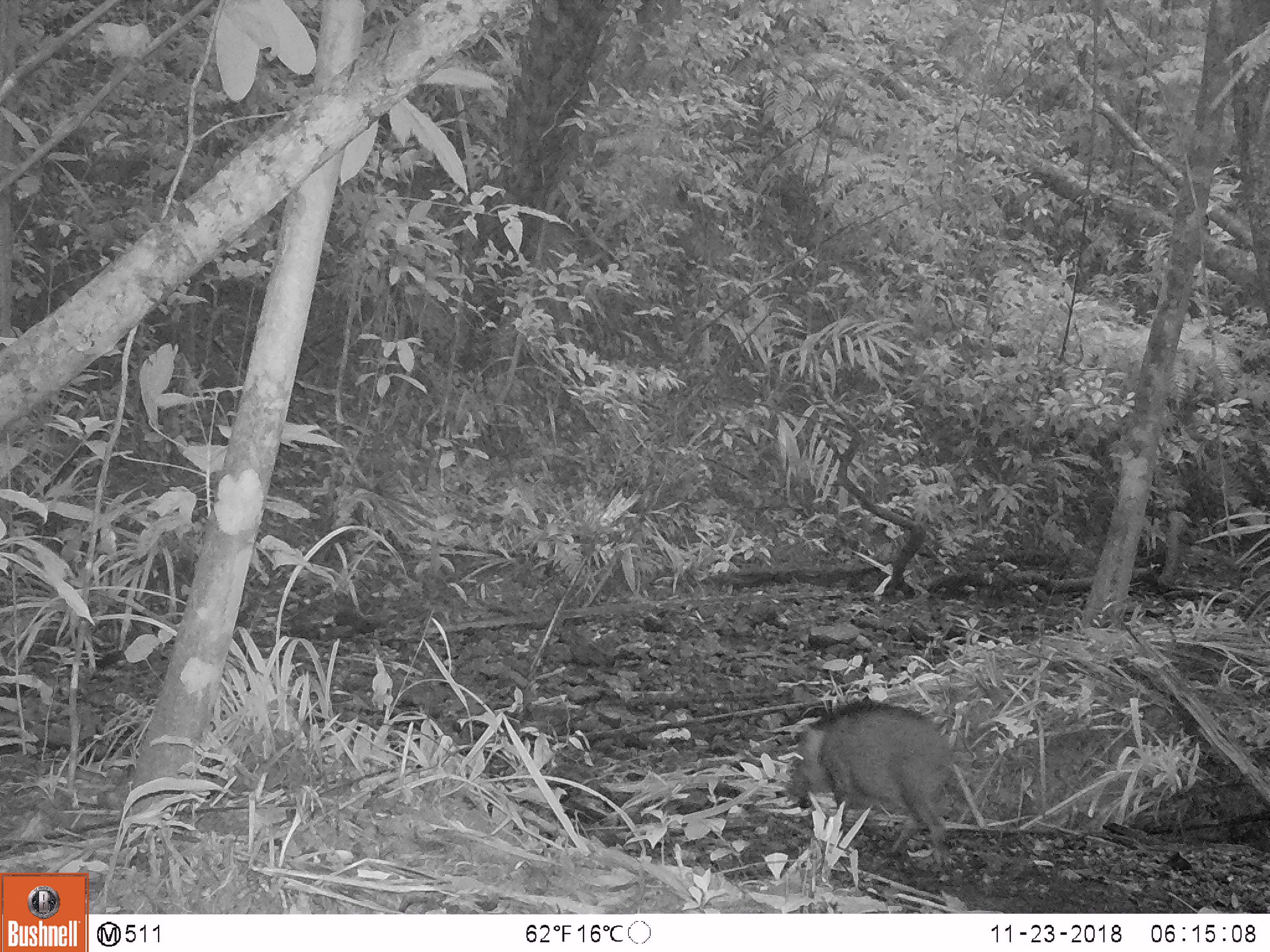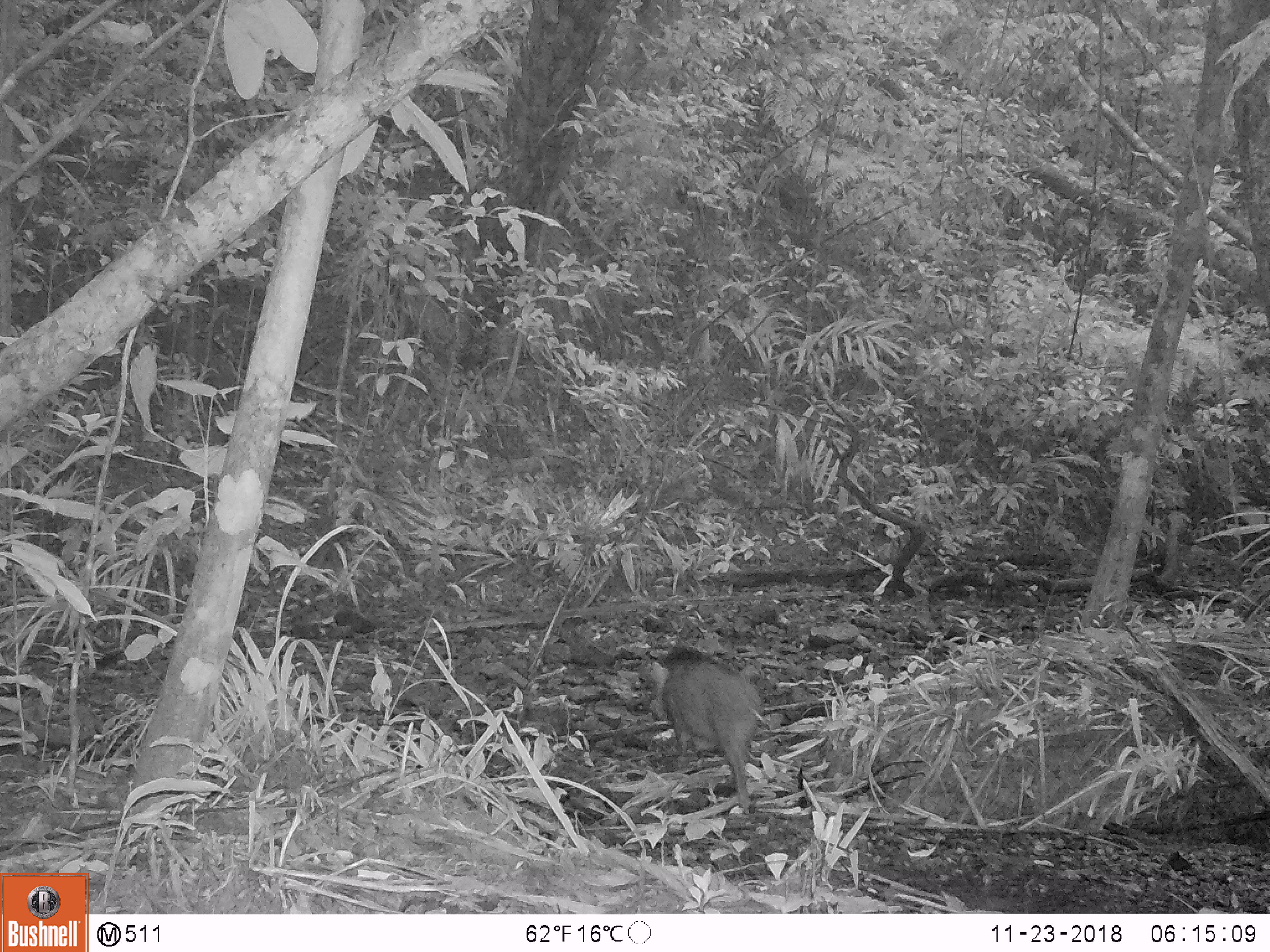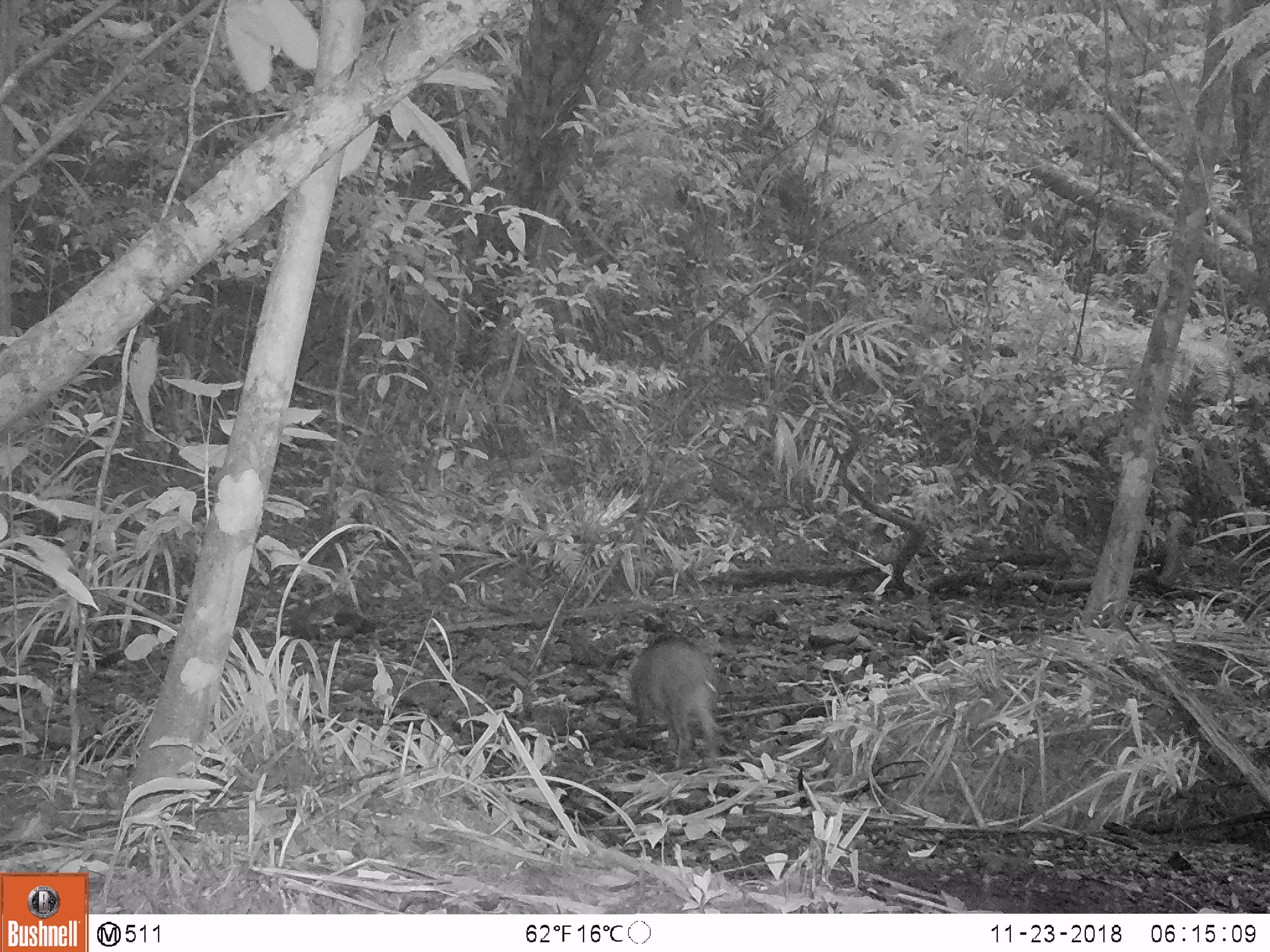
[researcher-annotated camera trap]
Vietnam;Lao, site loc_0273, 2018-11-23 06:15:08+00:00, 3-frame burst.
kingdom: Animalia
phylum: Chordata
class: Mammalia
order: Artiodactyla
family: Suidae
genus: Sus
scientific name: Sus scrofa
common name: eurasian wild pig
Eurasian wild pig (Sus scrofa). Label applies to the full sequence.